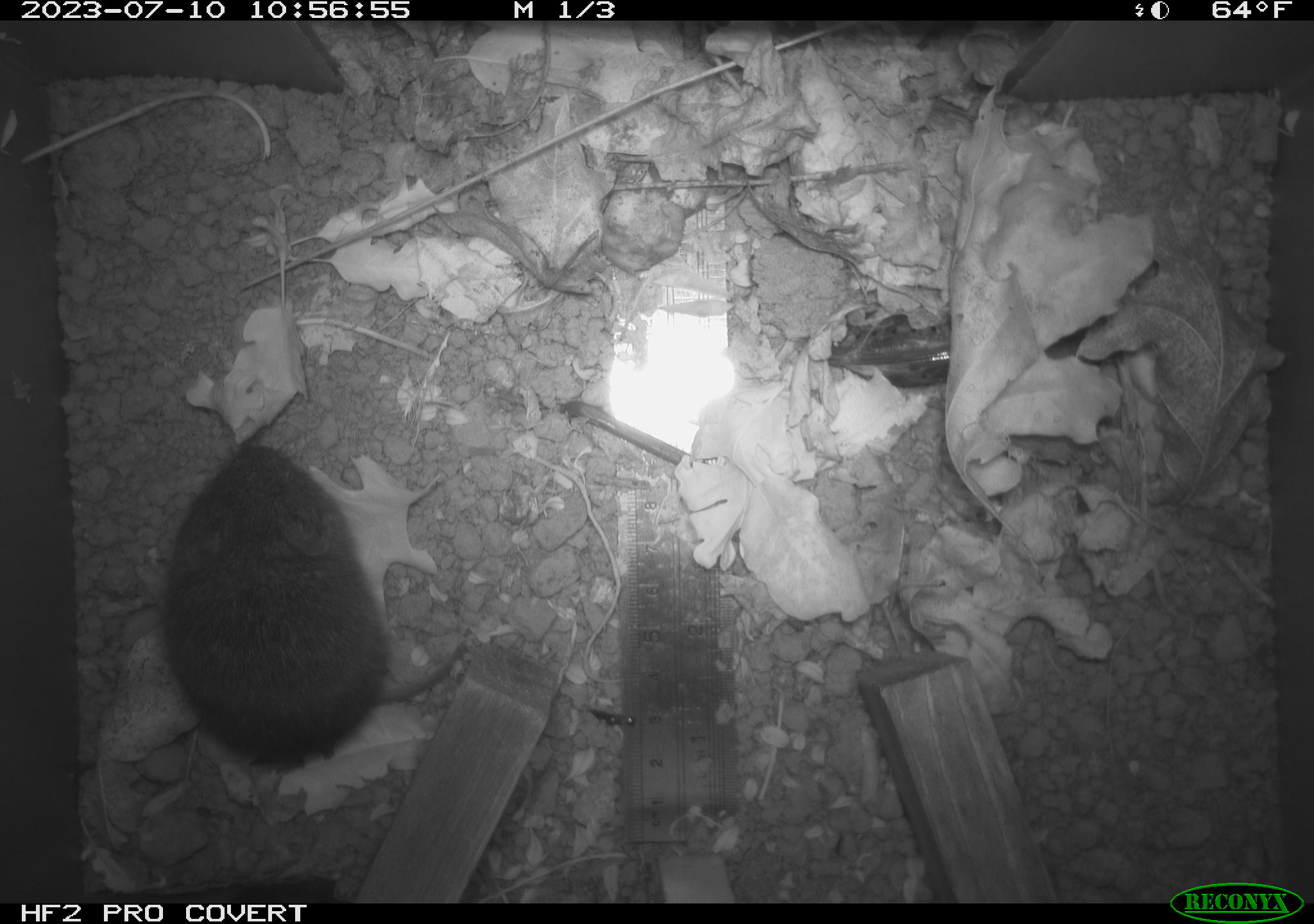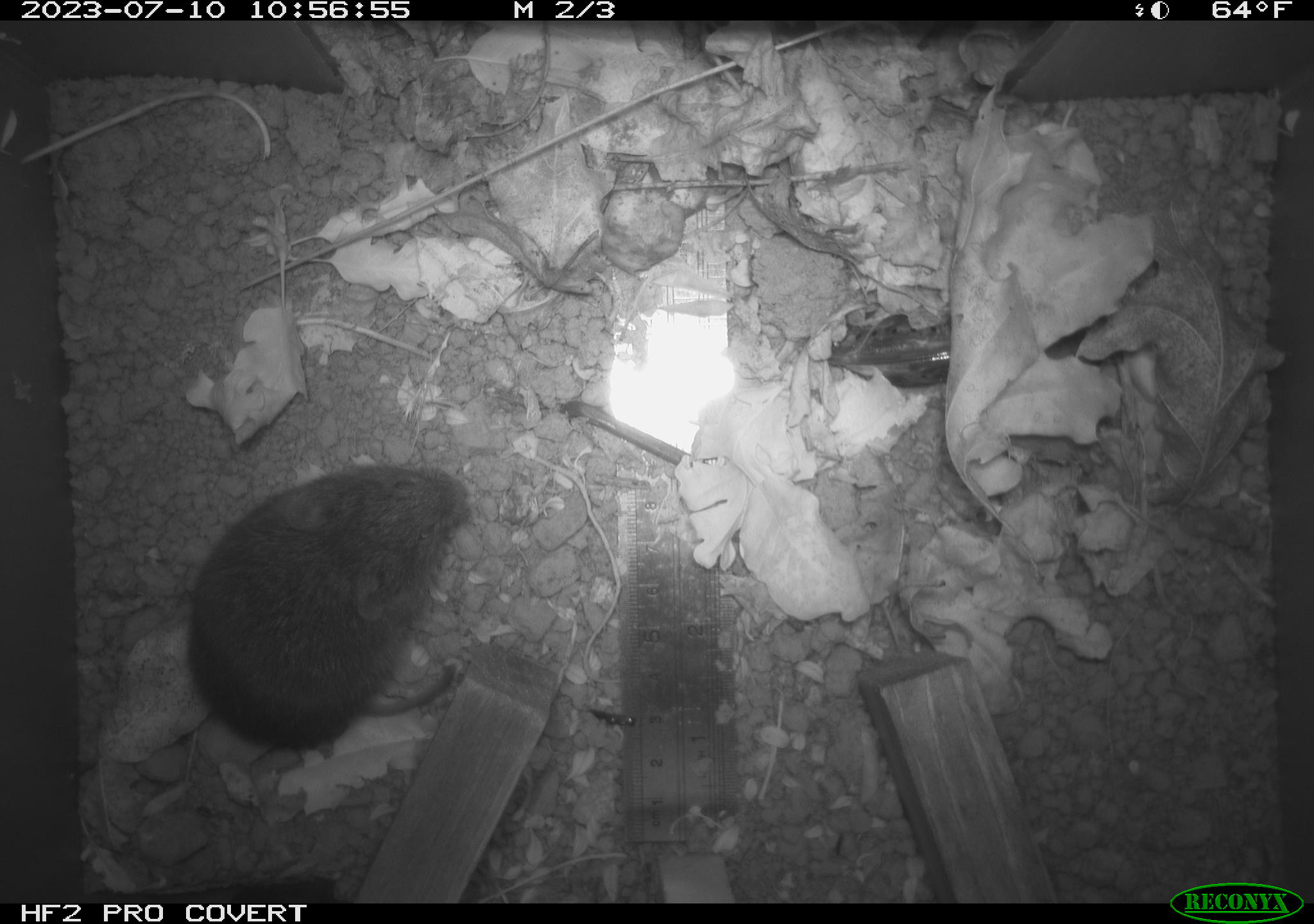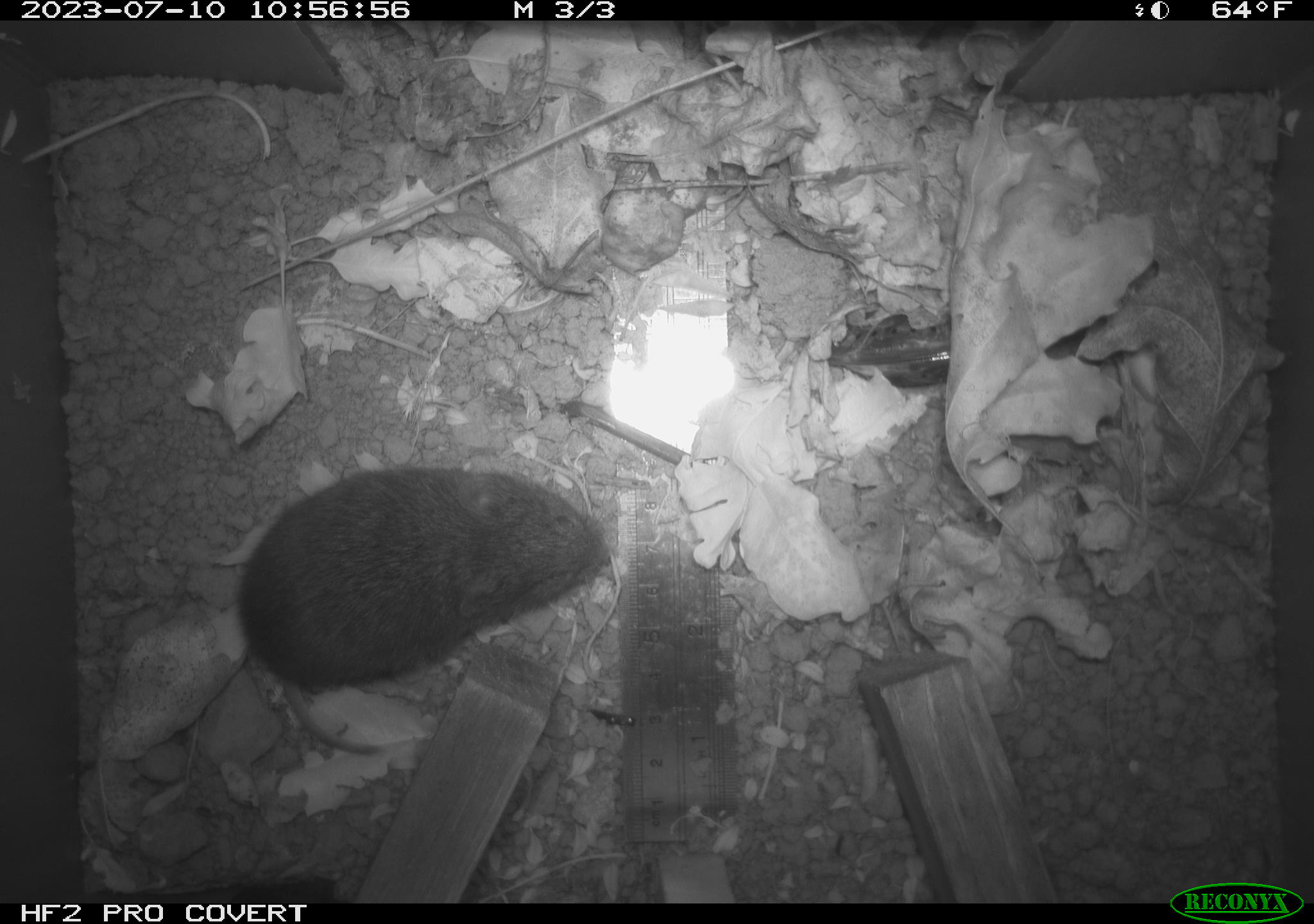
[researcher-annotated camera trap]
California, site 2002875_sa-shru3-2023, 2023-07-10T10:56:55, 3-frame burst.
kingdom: Animalia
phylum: Chordata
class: Mammalia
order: Rodentia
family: Cricetidae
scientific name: Arvicolinae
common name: voles, lemmings, and muskrats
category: arvicolinae subfamily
Arvicolinae subfamily (voles, lemmings, and muskrats) (Arvicolinae).